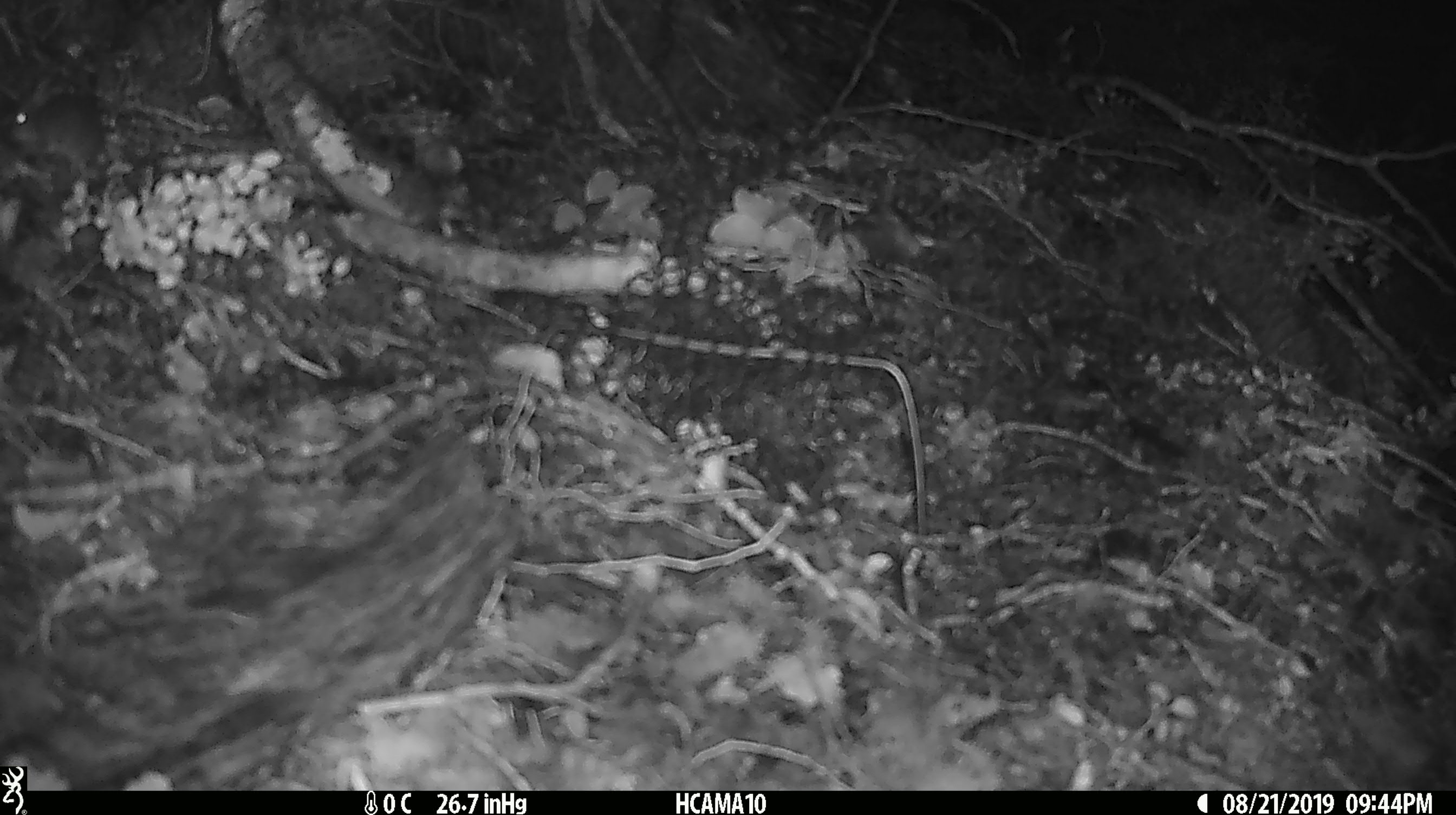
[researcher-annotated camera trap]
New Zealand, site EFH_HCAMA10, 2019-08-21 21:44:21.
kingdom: Animalia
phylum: Chordata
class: Mammalia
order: Rodentia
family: Muridae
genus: Mus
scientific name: Mus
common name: mouse